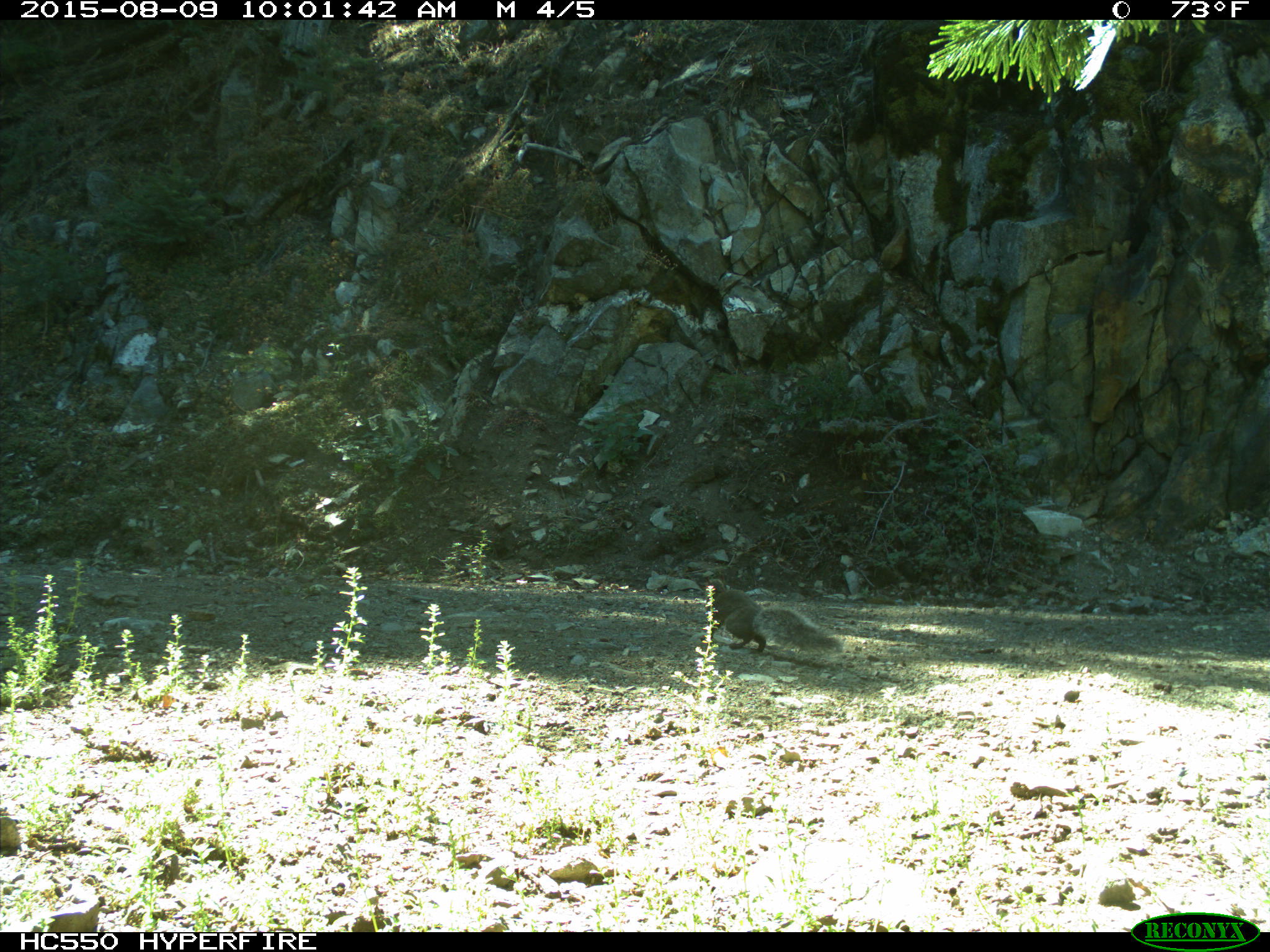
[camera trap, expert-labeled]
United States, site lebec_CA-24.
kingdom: Animalia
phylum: Chordata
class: Mammalia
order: Rodentia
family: Sciuridae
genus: Sciurus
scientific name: Sciurus carolinensis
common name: eastern gray squirrel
Sciurus carolinensis (eastern gray squirrel).